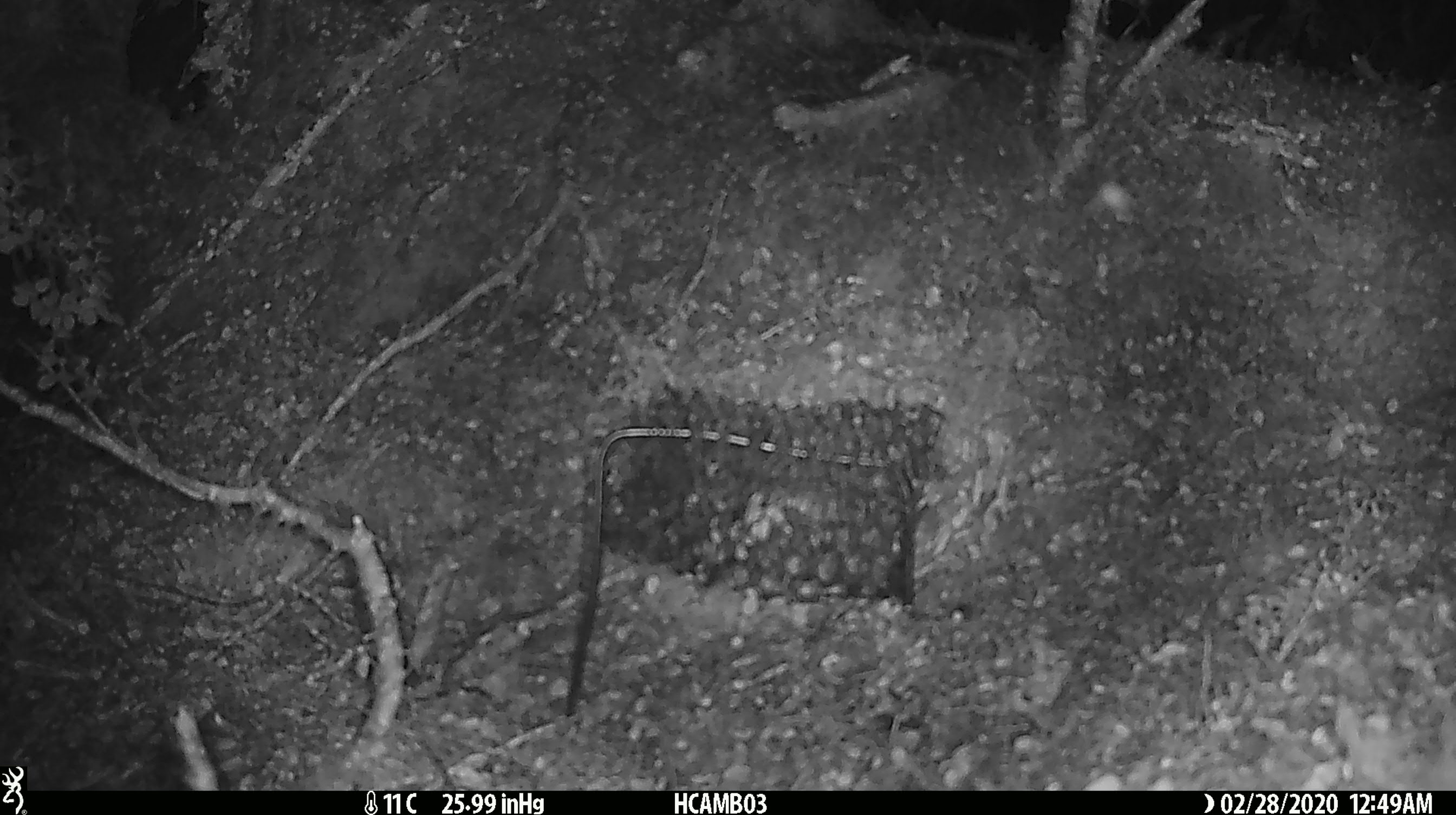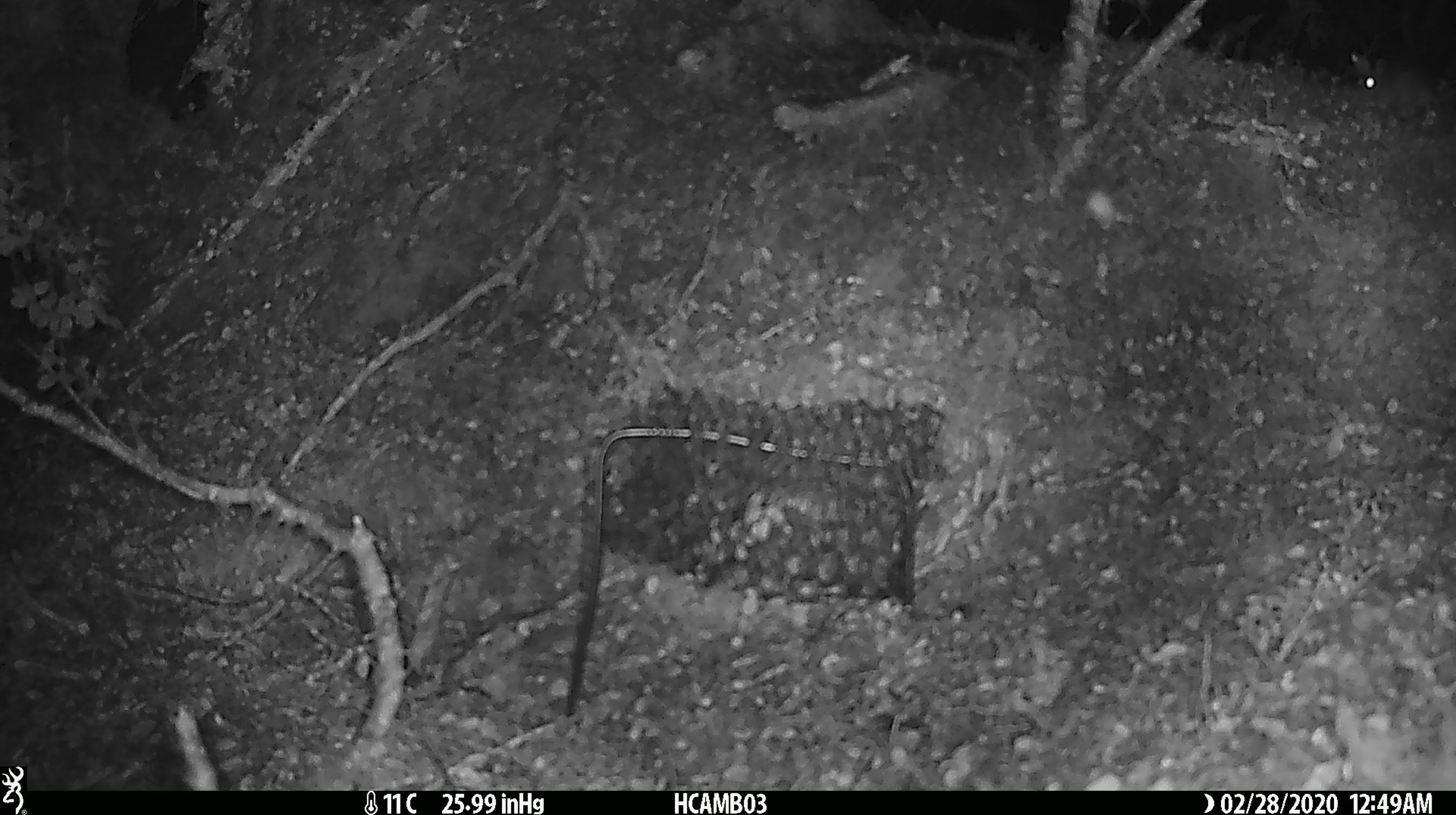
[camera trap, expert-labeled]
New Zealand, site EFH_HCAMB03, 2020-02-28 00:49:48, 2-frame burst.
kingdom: Animalia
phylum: Chordata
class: Mammalia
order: Rodentia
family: Muridae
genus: Mus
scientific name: Mus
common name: mouse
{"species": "mouse (Mus)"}